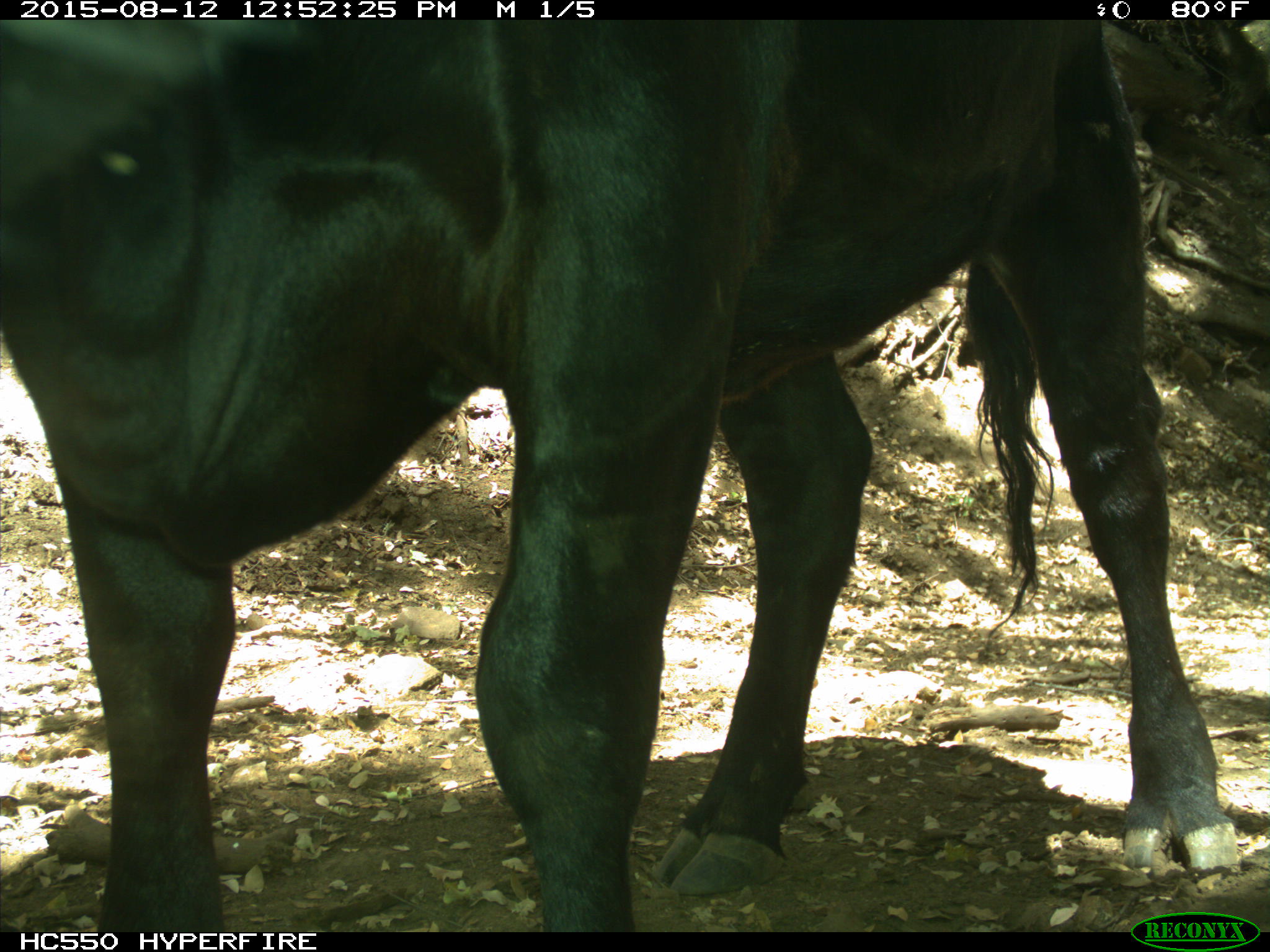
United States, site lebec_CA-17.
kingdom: Animalia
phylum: Chordata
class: Mammalia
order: Artiodactyla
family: Bovidae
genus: Bos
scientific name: Bos taurus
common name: domestic cow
Bos taurus (domestic cow).